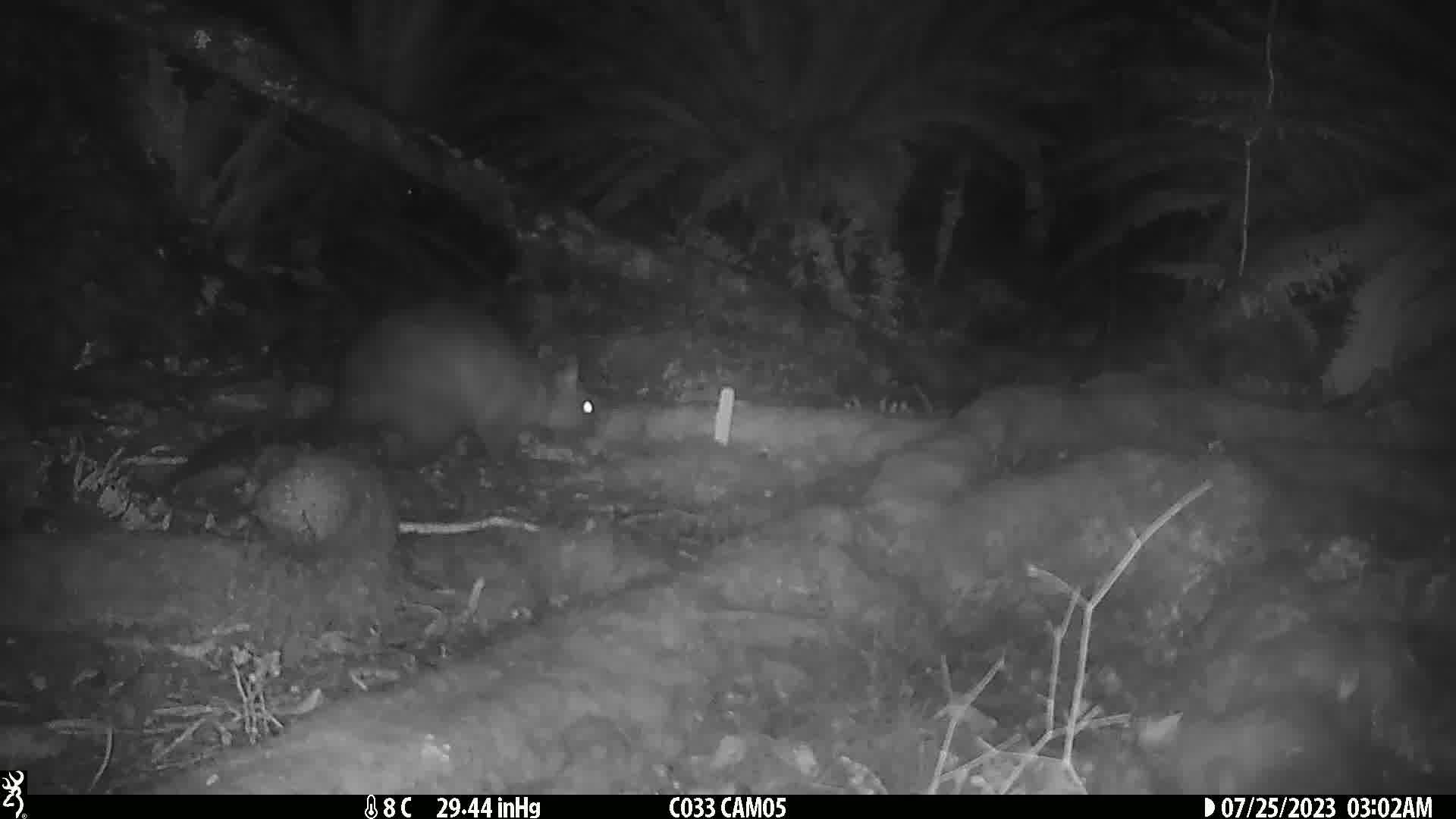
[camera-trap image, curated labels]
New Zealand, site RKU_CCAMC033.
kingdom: Animalia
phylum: Chordata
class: Mammalia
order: Diprotodontia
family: Phalangeridae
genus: Trichosurus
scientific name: Trichosurus vulpecula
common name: common brushtail possum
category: possum